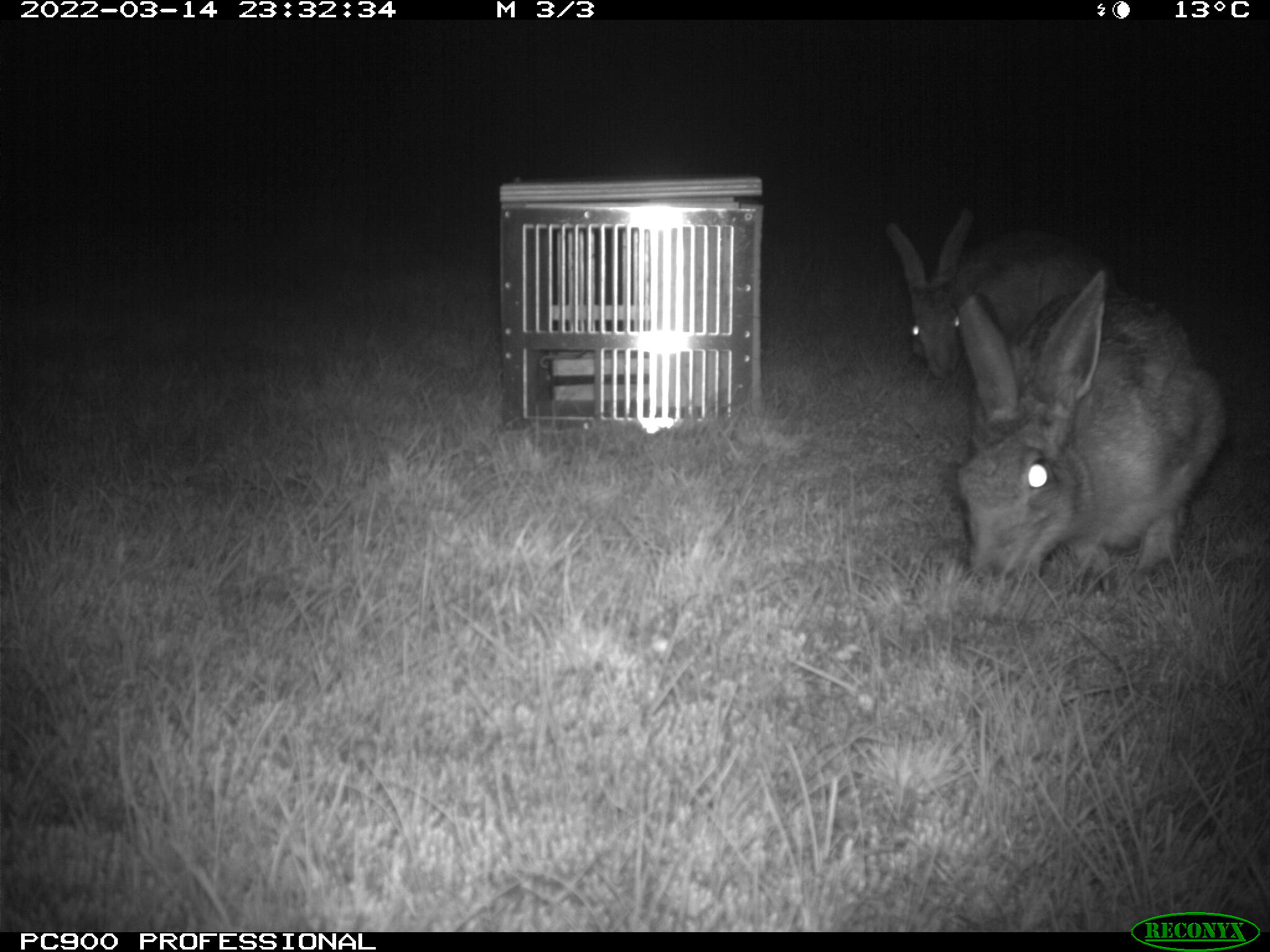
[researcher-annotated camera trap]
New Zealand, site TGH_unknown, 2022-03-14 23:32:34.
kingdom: Animalia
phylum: Chordata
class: Mammalia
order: Lagomorpha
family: Leporidae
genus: Lepus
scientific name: Lepus europaeus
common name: brown hare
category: hare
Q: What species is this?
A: Hare (brown hare) (Lepus europaeus).